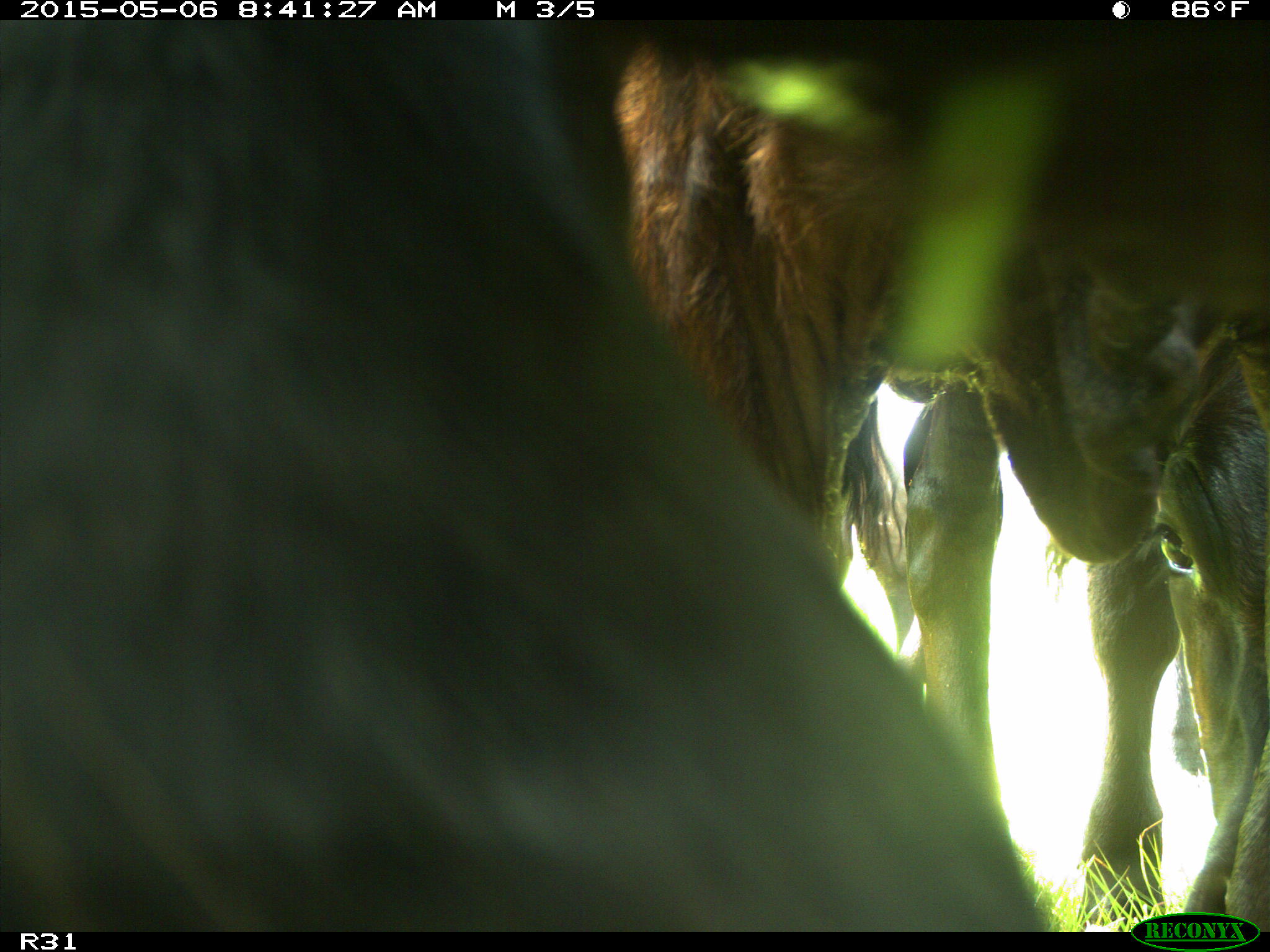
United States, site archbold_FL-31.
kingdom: Animalia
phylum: Chordata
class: Mammalia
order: Artiodactyla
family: Bovidae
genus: Bos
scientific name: Bos taurus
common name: domestic cow